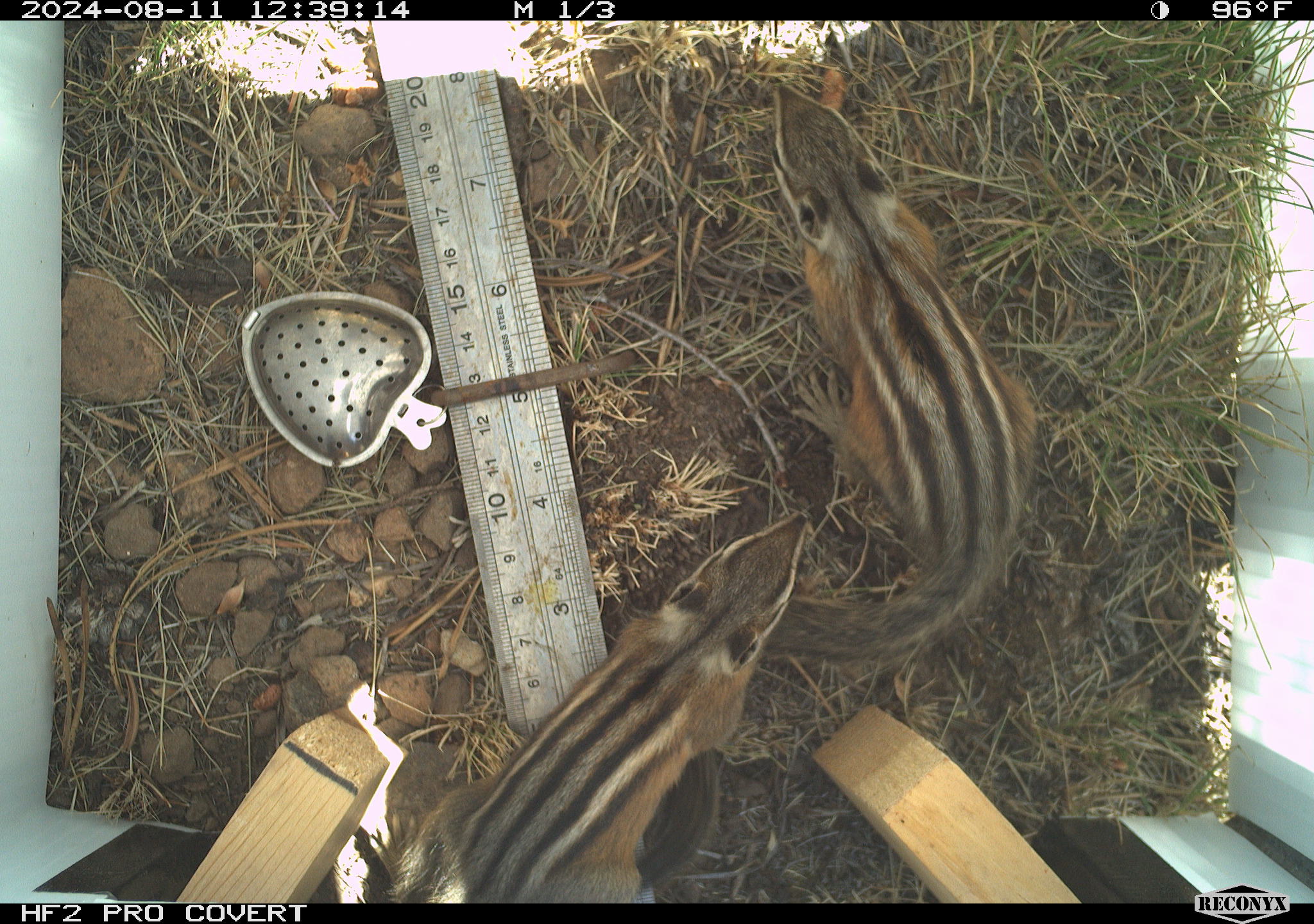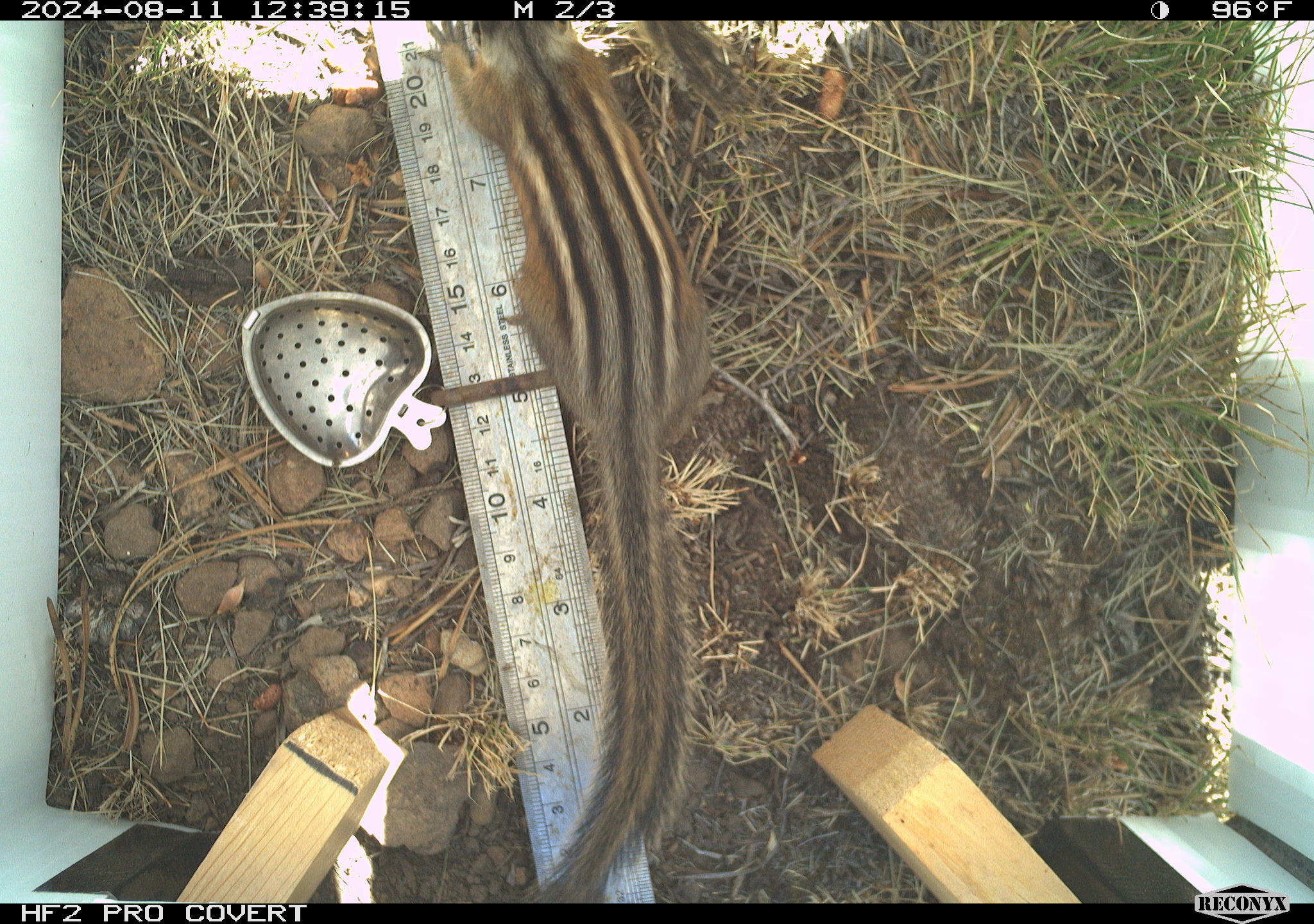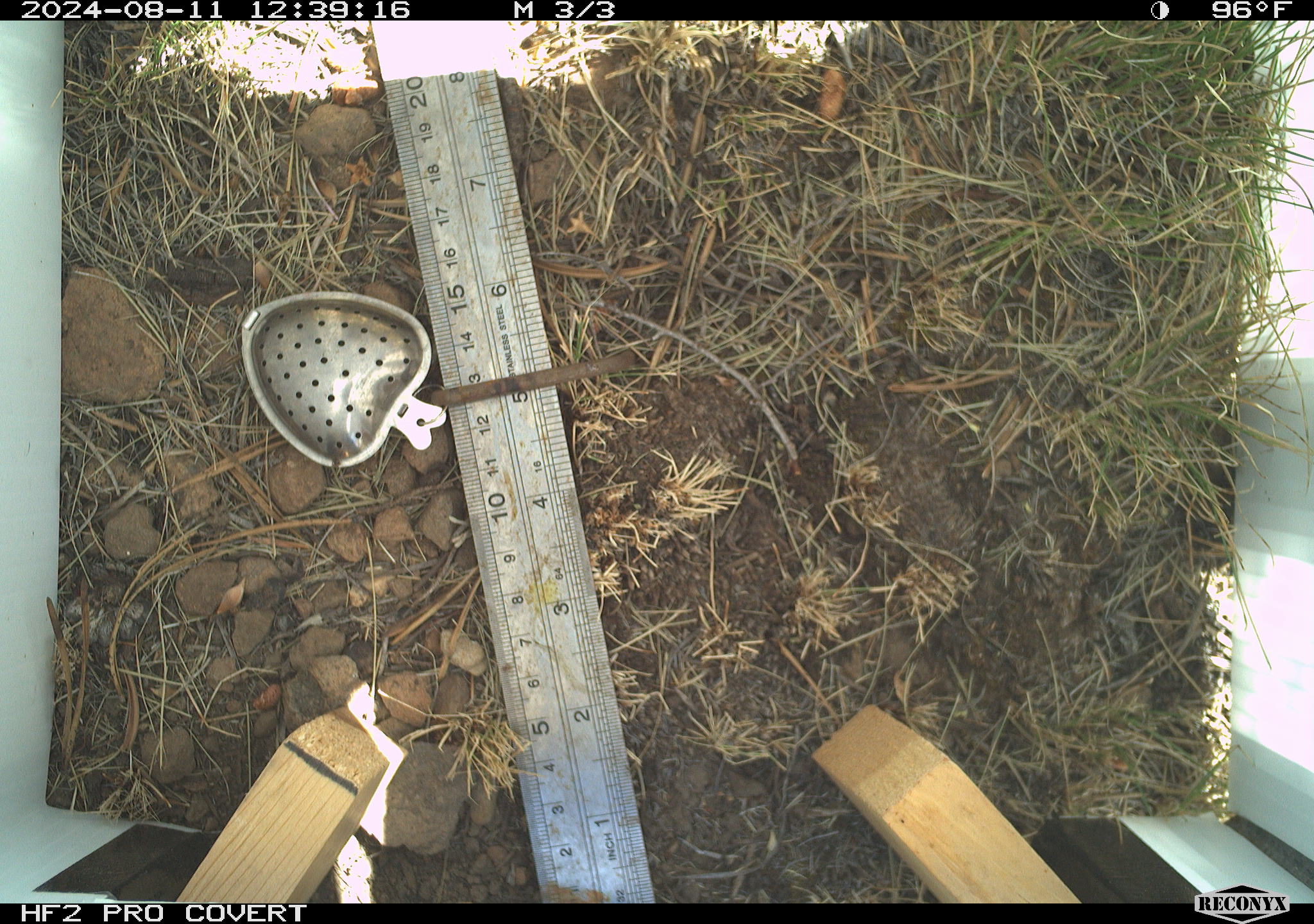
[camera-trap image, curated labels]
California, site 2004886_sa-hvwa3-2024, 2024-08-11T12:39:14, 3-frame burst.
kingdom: Animalia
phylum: Chordata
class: Mammalia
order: Rodentia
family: Sciuridae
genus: Neotamias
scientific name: Neotamias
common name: western chipmunks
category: neotamias species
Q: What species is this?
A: Neotamias species (western chipmunks) (Neotamias).